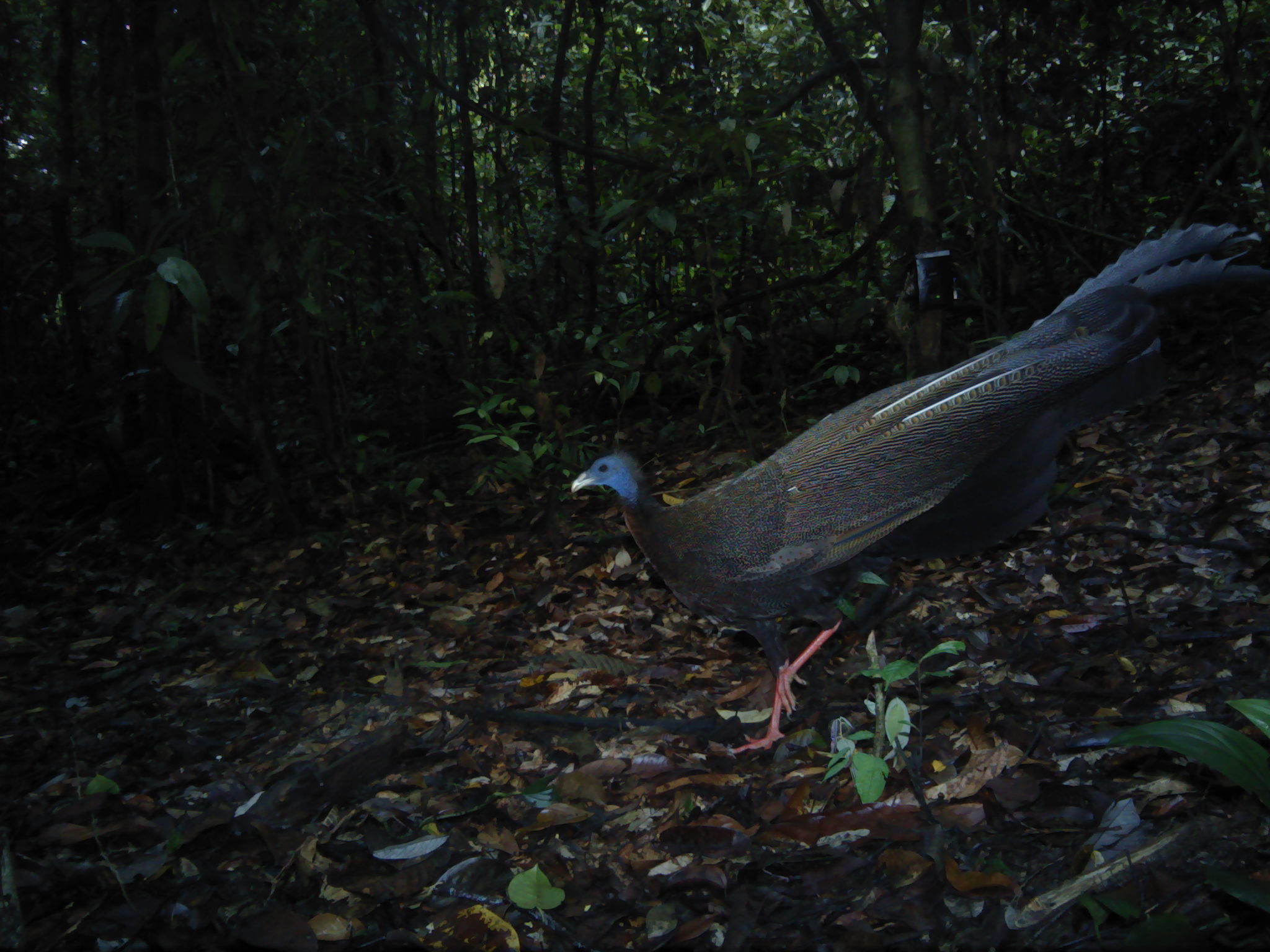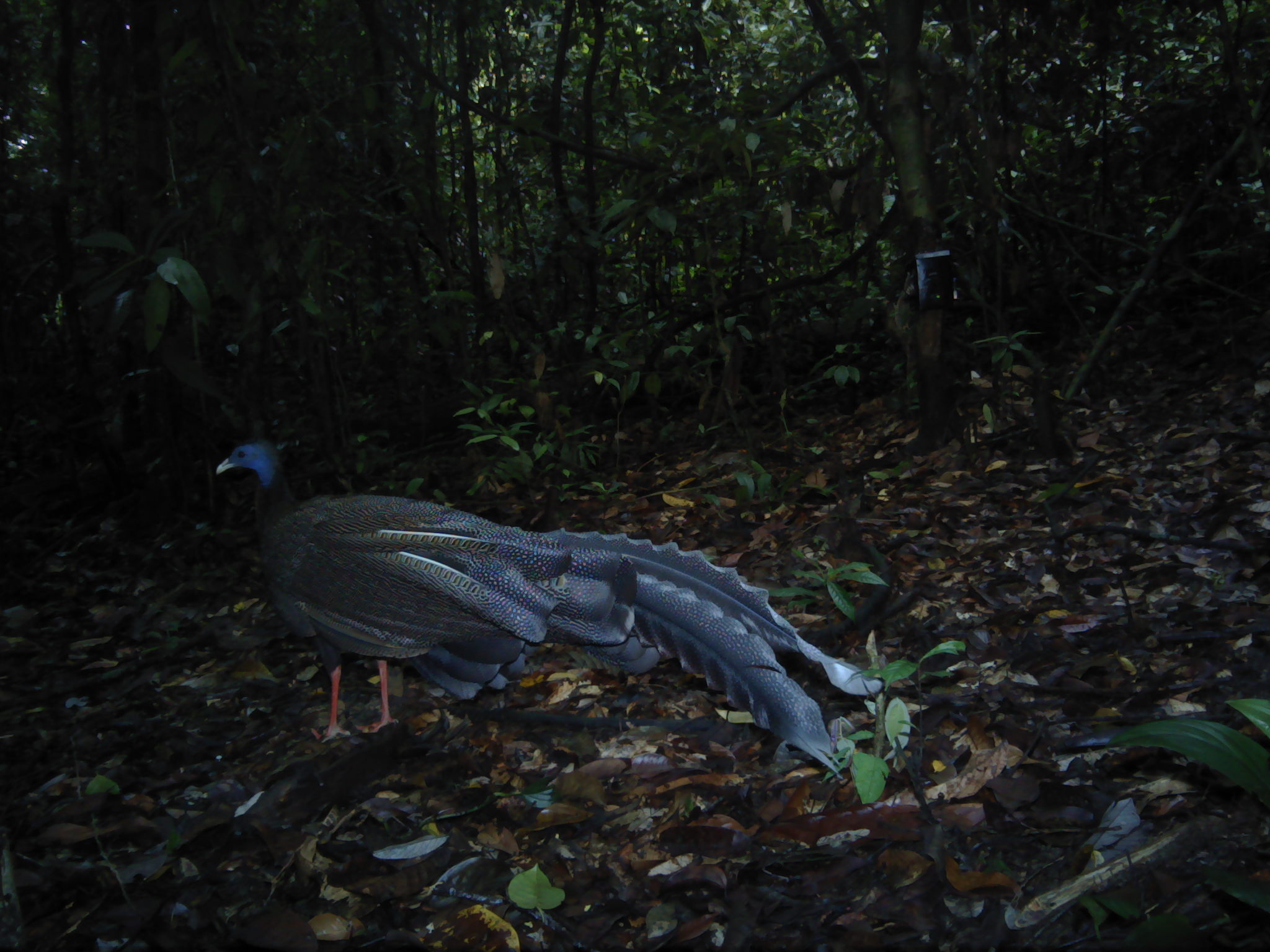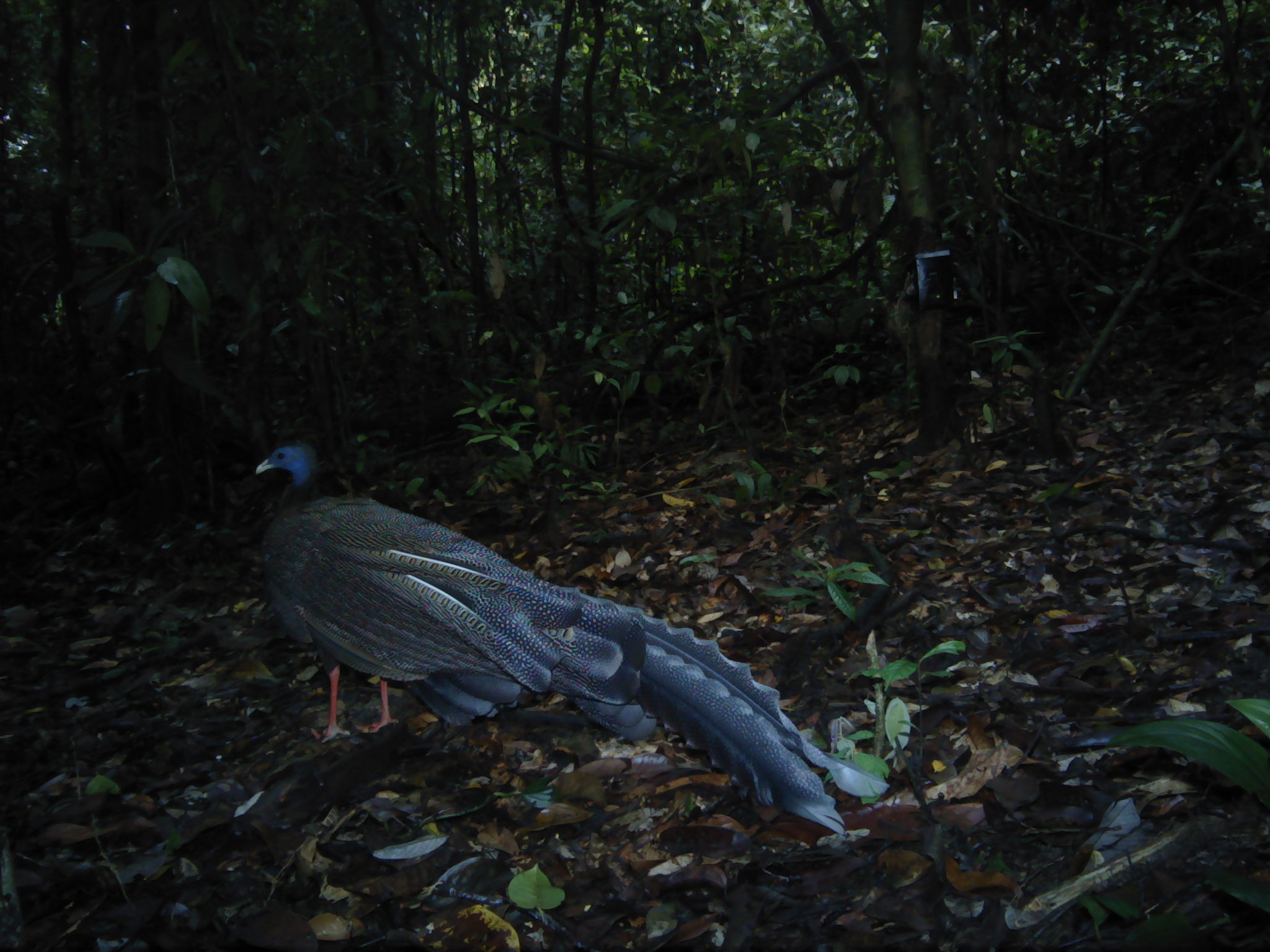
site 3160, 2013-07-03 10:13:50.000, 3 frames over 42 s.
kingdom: Animalia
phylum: Chordata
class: Aves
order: Galliformes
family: Phasianidae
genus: Argusianus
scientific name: Argusianus argus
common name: great argus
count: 1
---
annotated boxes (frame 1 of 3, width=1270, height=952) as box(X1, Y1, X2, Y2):
argusianus argus: box(566, 220, 1270, 755)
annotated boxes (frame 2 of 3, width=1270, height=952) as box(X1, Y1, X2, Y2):
argusianus argus: box(213, 436, 883, 781)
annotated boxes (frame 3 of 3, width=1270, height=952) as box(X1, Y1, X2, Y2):
argusianus argus: box(252, 438, 890, 835)